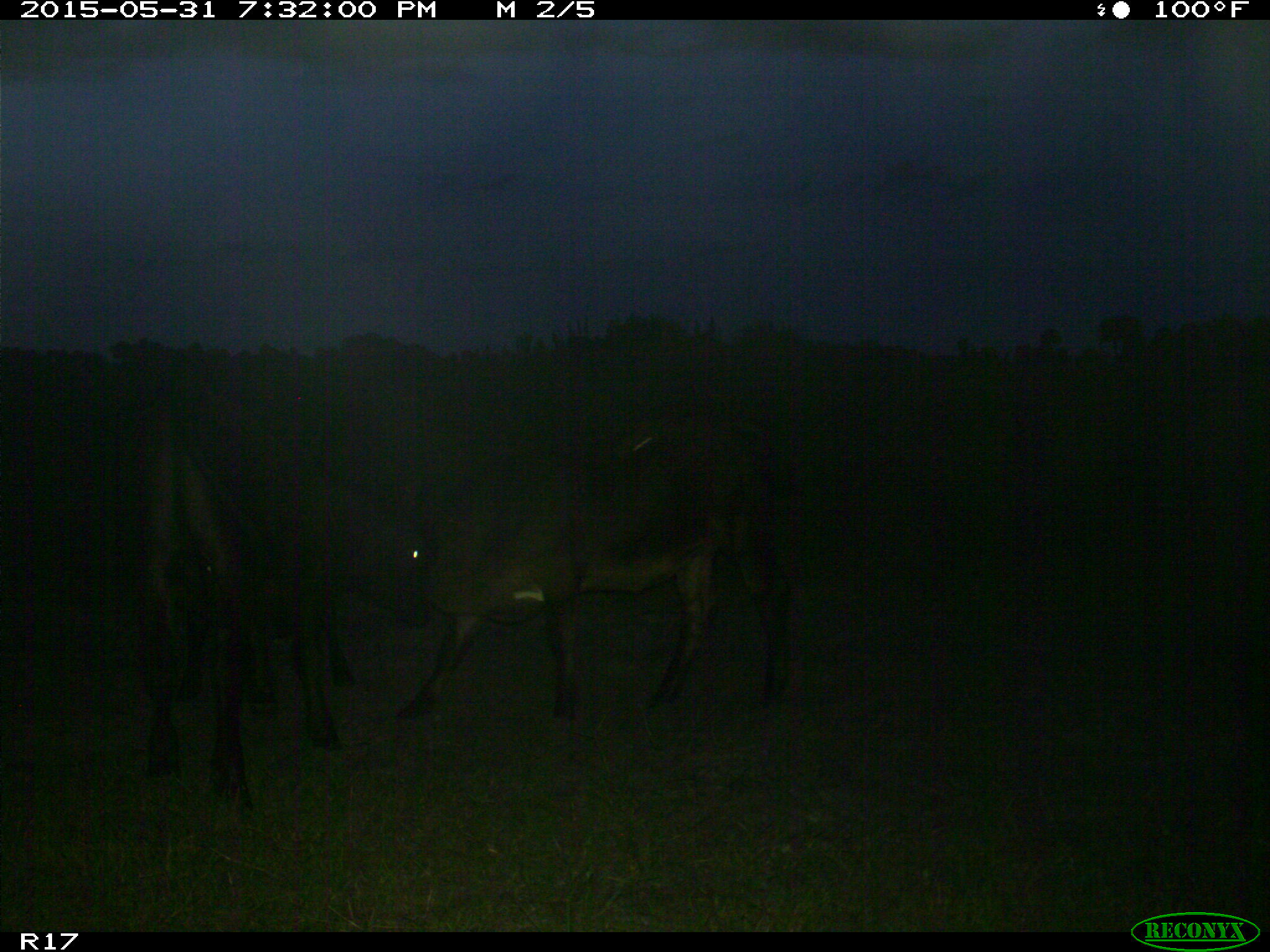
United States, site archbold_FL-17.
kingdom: Animalia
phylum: Chordata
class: Mammalia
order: Artiodactyla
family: Bovidae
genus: Bos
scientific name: Bos taurus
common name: domestic cow